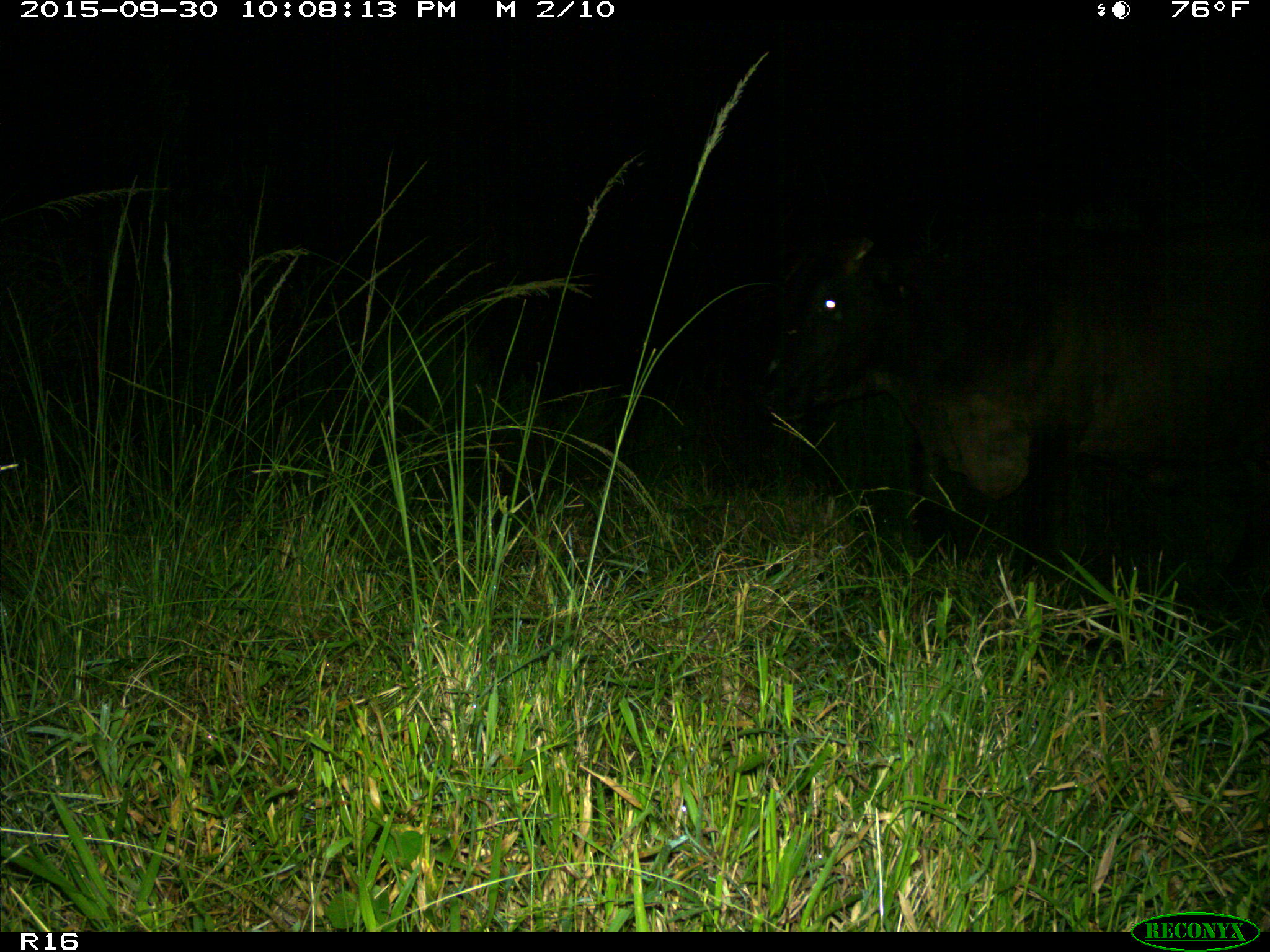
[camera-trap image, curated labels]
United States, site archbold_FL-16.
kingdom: Animalia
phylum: Chordata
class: Mammalia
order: Artiodactyla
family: Bovidae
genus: Bos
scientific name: Bos taurus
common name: domestic cow